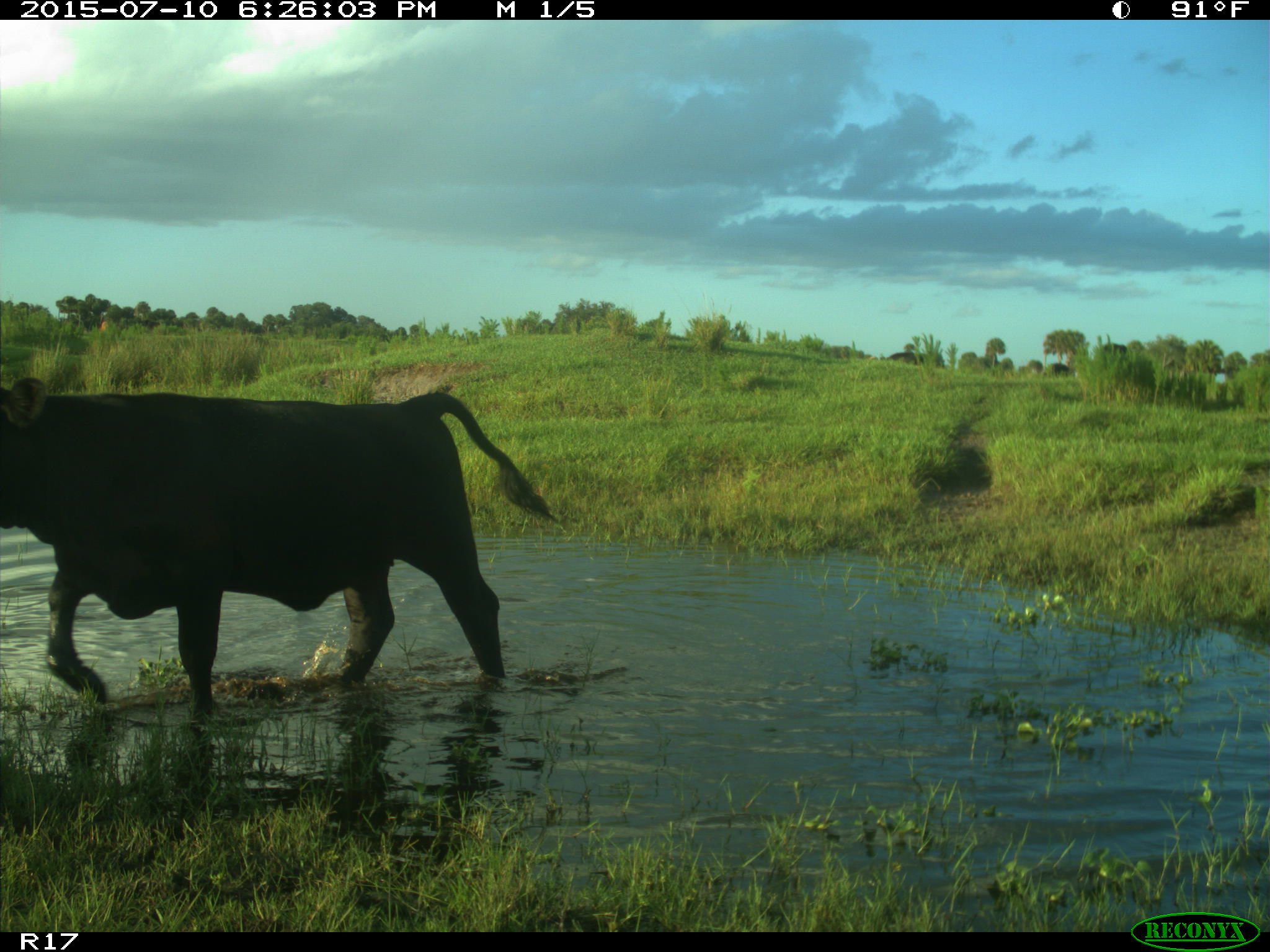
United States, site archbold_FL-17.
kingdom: Animalia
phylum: Chordata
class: Mammalia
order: Artiodactyla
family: Bovidae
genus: Bos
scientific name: Bos taurus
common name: domestic cow